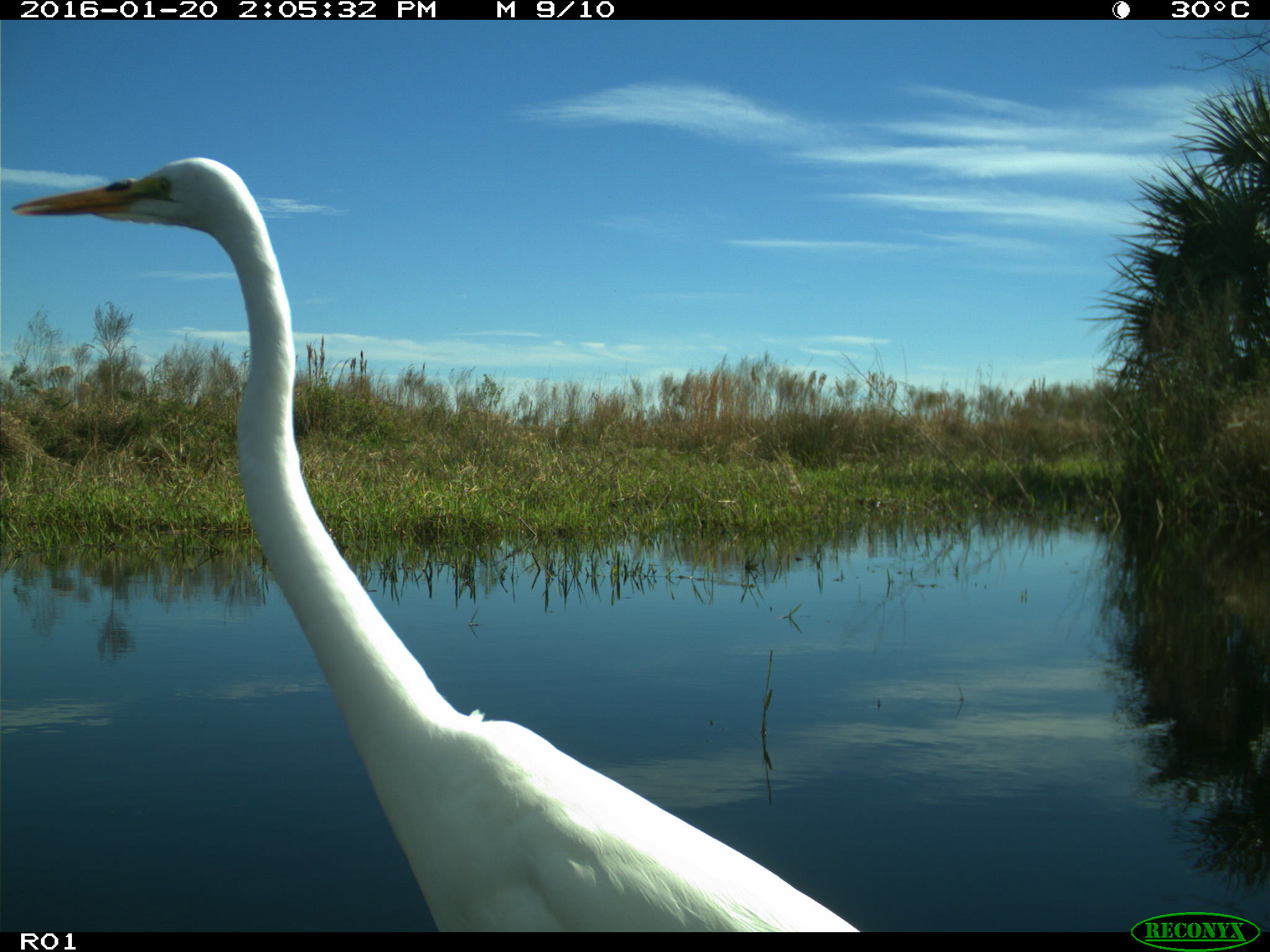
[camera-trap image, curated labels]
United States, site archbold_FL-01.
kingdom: Animalia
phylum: Chordata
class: Aves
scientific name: Aves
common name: birds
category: unidentified bird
Unidentified bird (birds) (Aves).